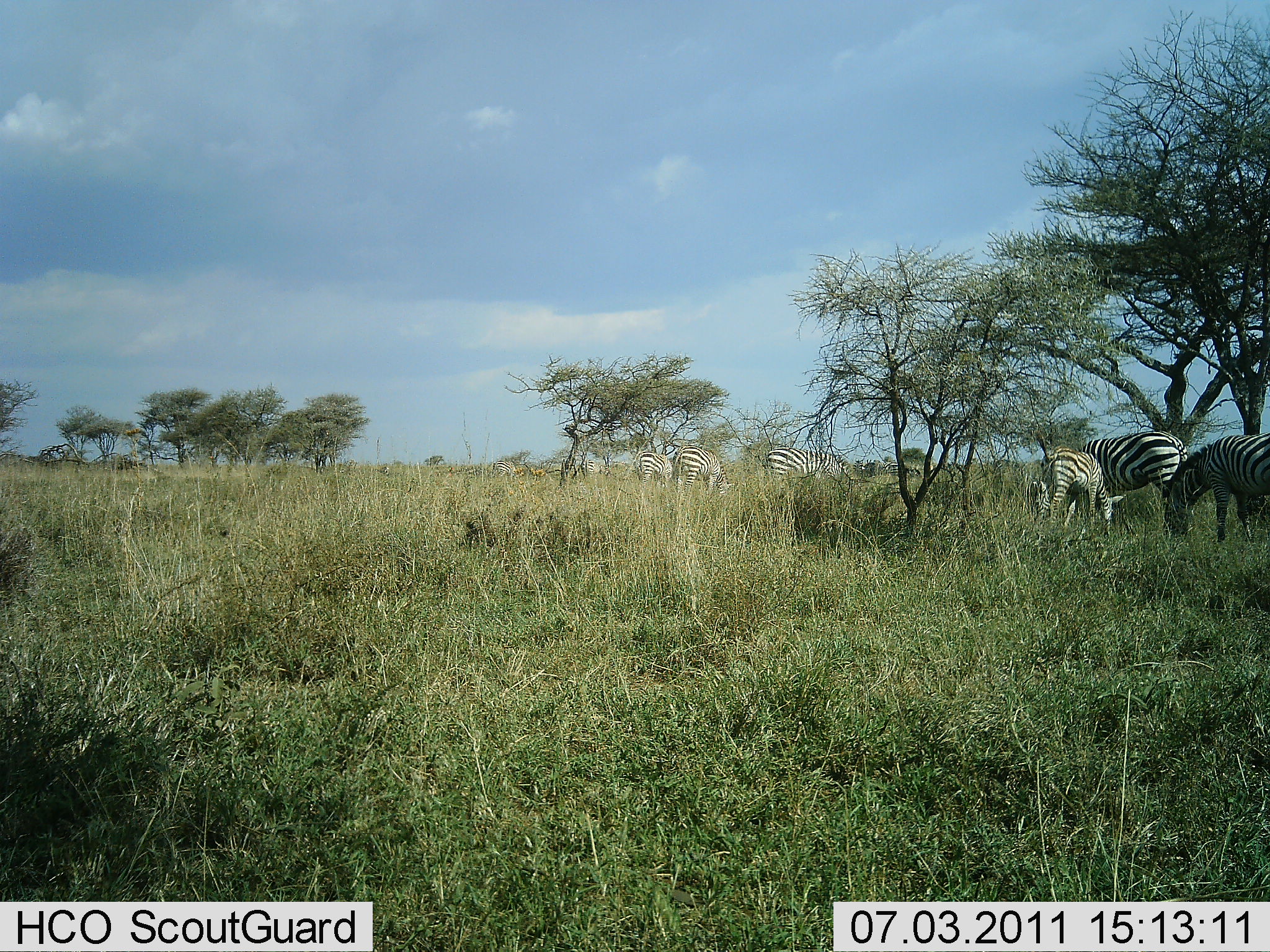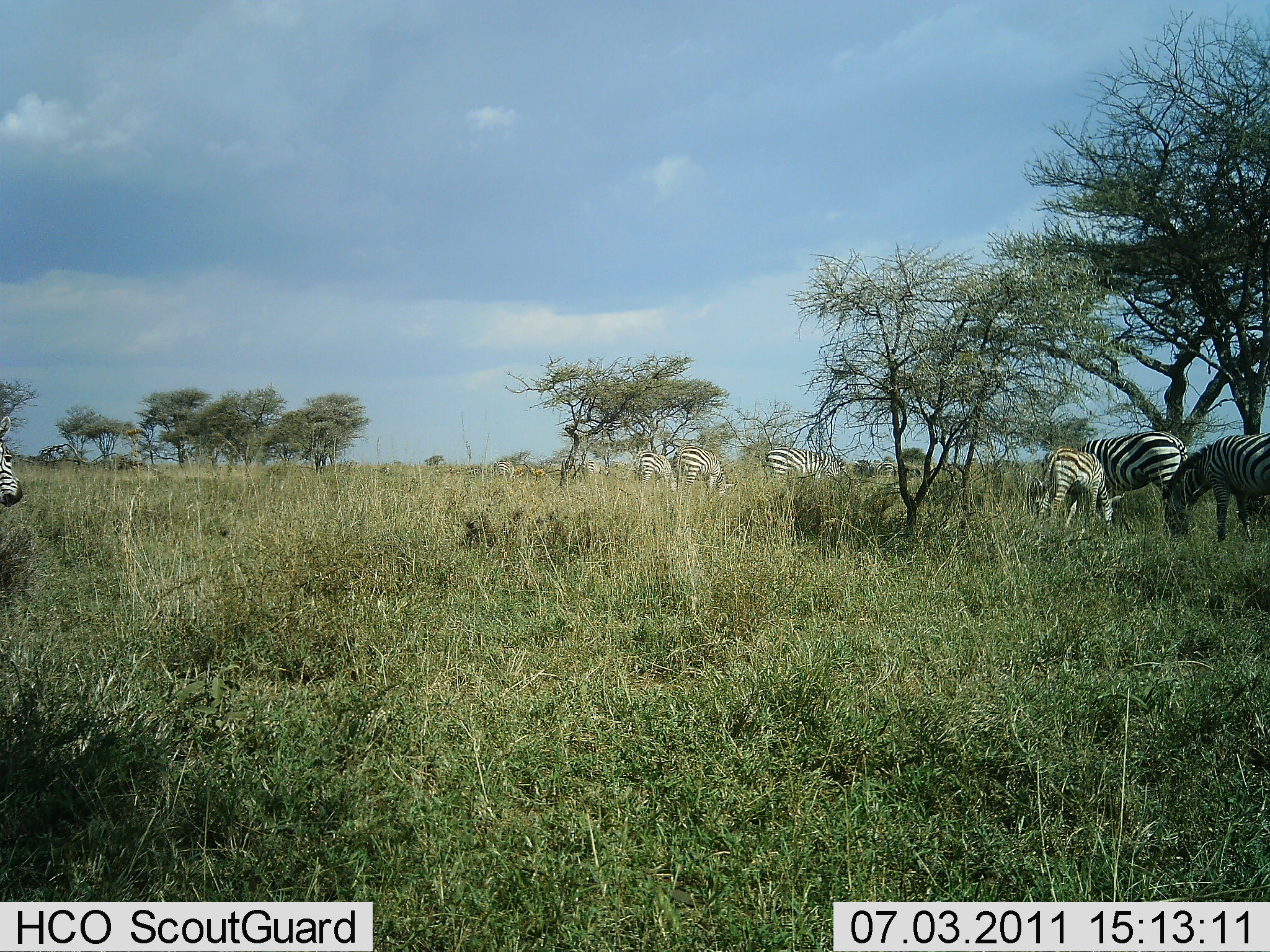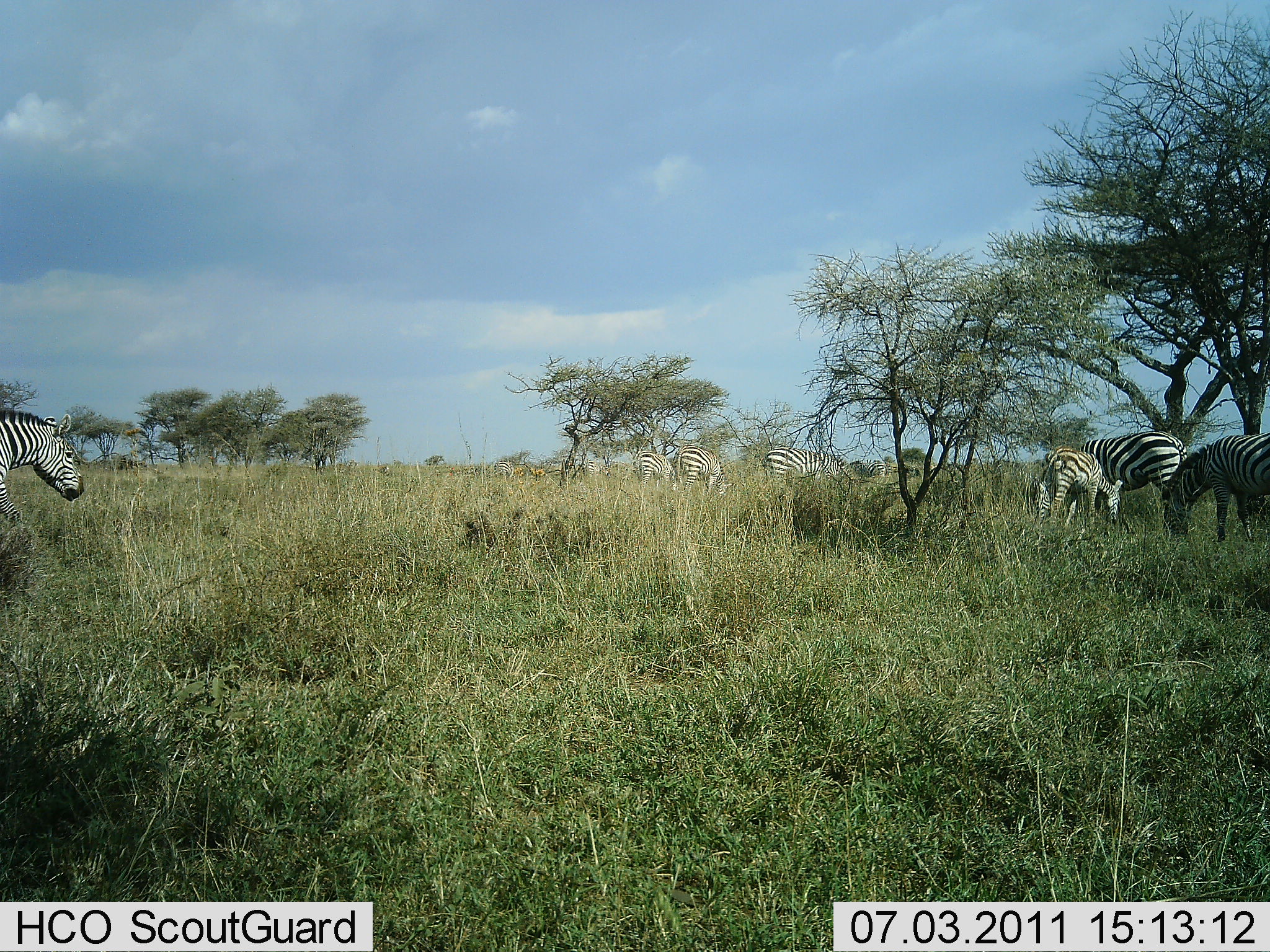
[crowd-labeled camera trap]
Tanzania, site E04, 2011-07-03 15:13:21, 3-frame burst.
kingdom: Animalia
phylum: Chordata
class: Mammalia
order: Perissodactyla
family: Equidae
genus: Equus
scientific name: Equus quagga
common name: plains zebra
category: zebra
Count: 8.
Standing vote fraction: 18%.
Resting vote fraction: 0%.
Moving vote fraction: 36%.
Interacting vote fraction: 18%.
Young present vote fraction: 27%.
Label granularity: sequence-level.